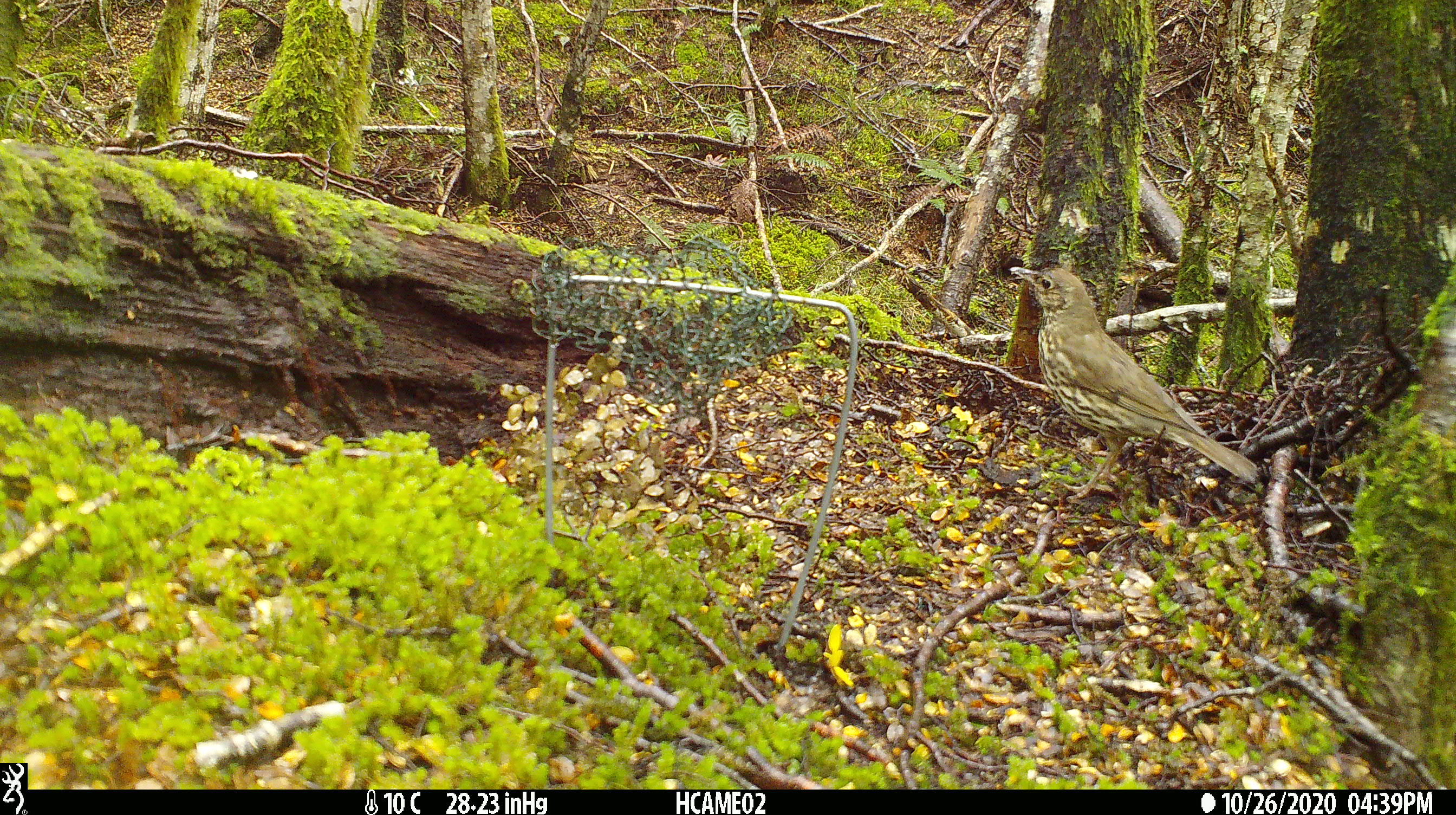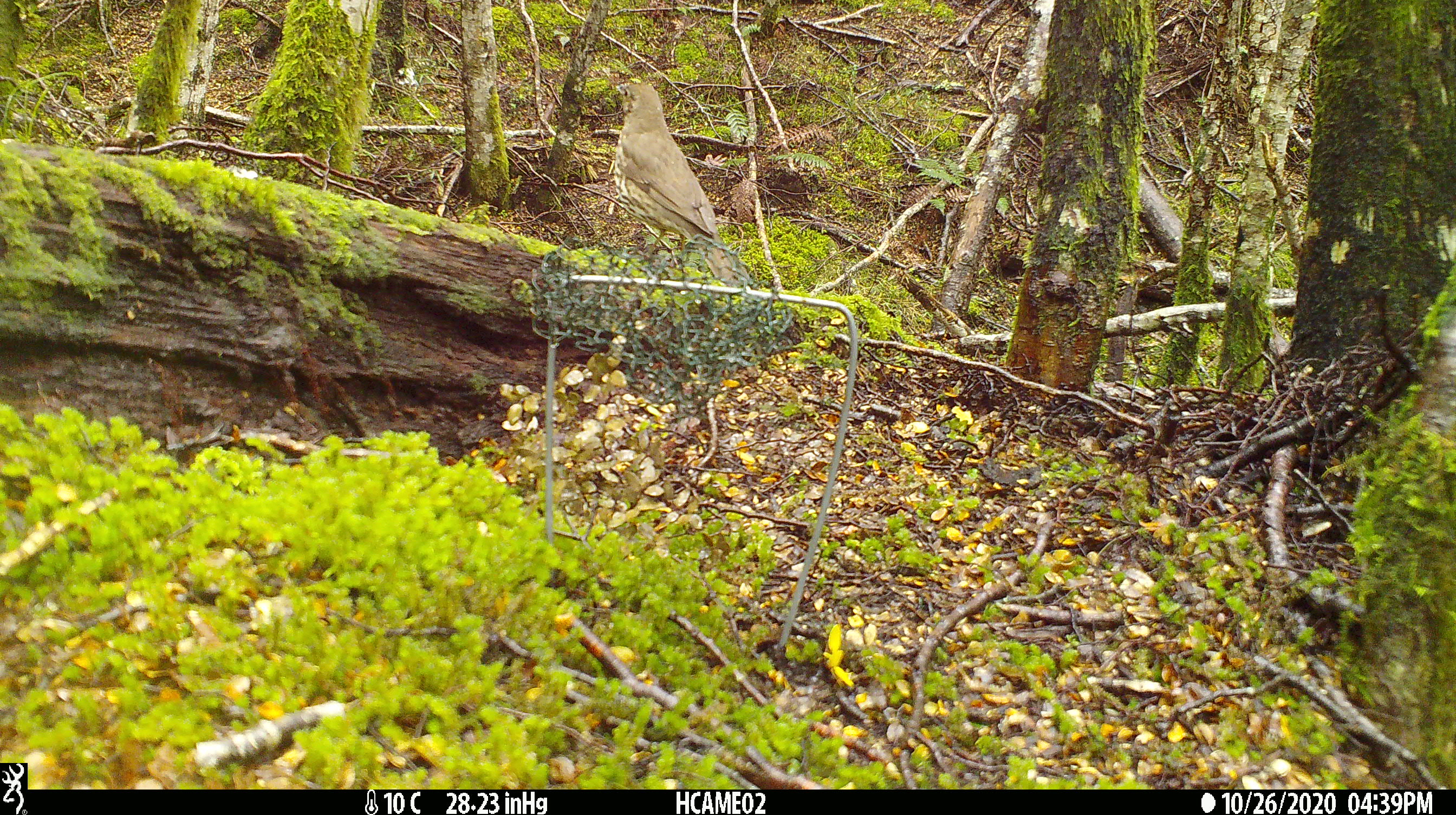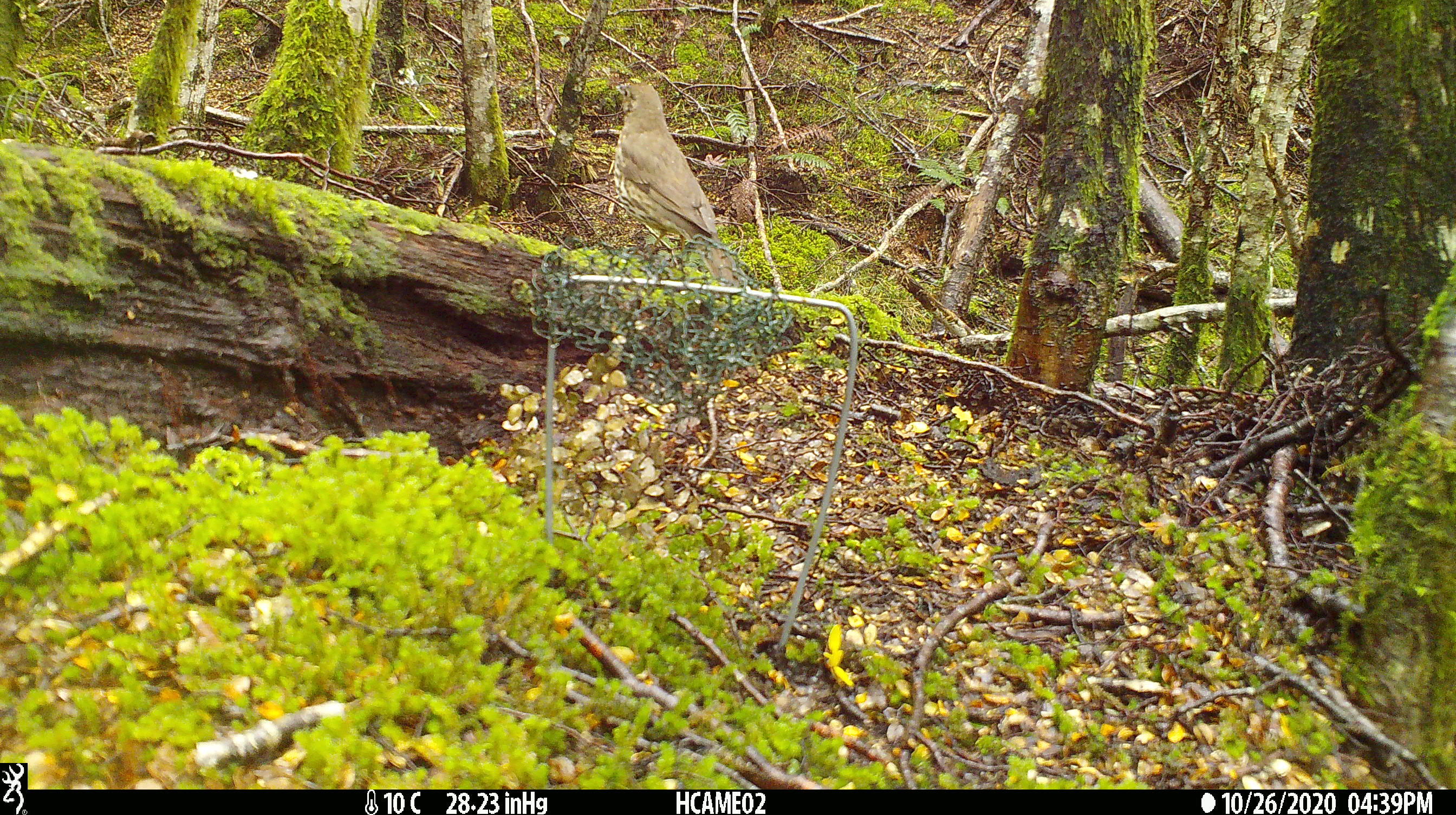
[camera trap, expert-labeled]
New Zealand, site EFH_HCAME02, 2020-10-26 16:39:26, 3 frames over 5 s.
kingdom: Animalia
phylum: Chordata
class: Aves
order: Passeriformes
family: Turdidae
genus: Turdus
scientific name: Turdus philomelos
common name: song thrush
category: thrush